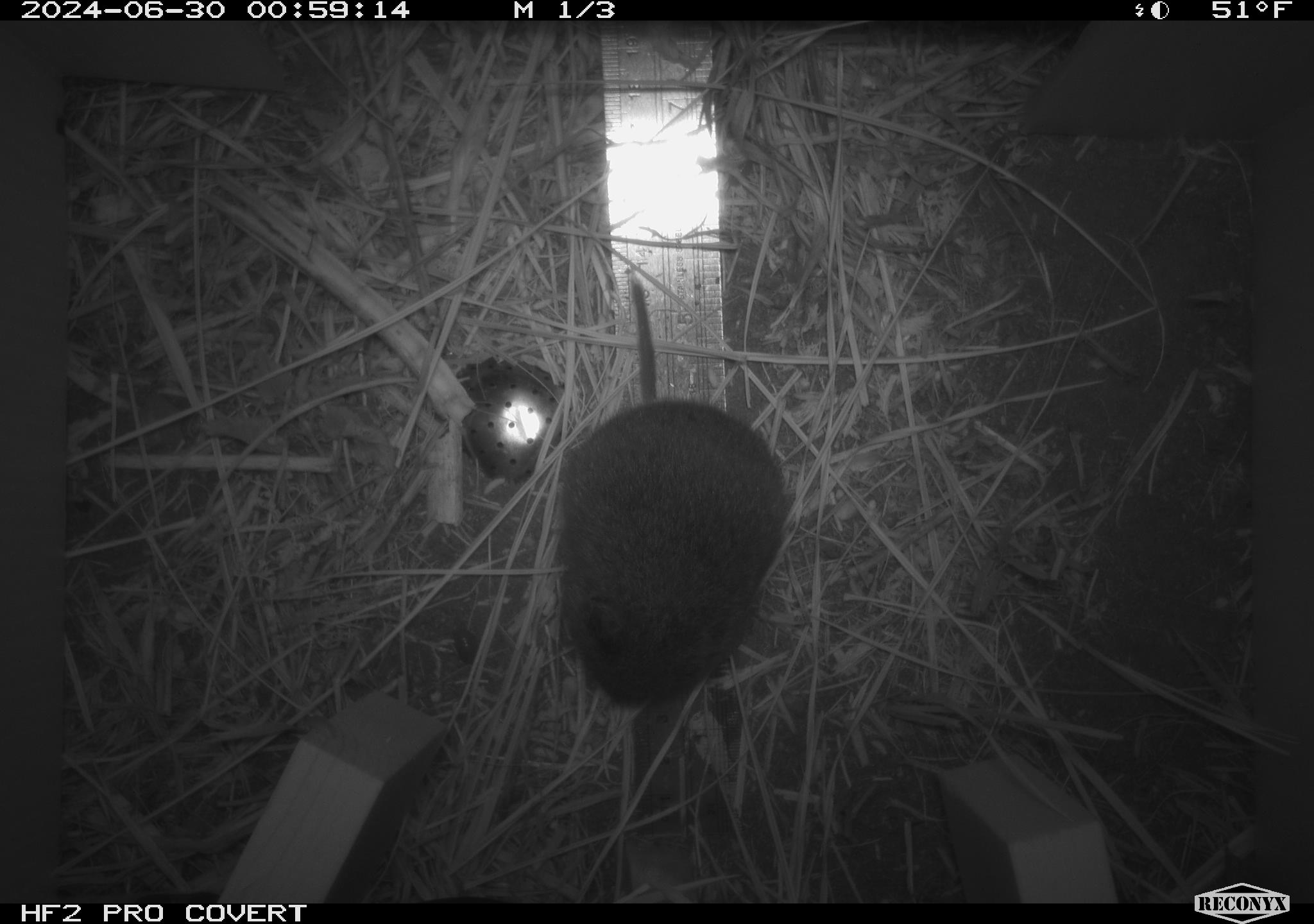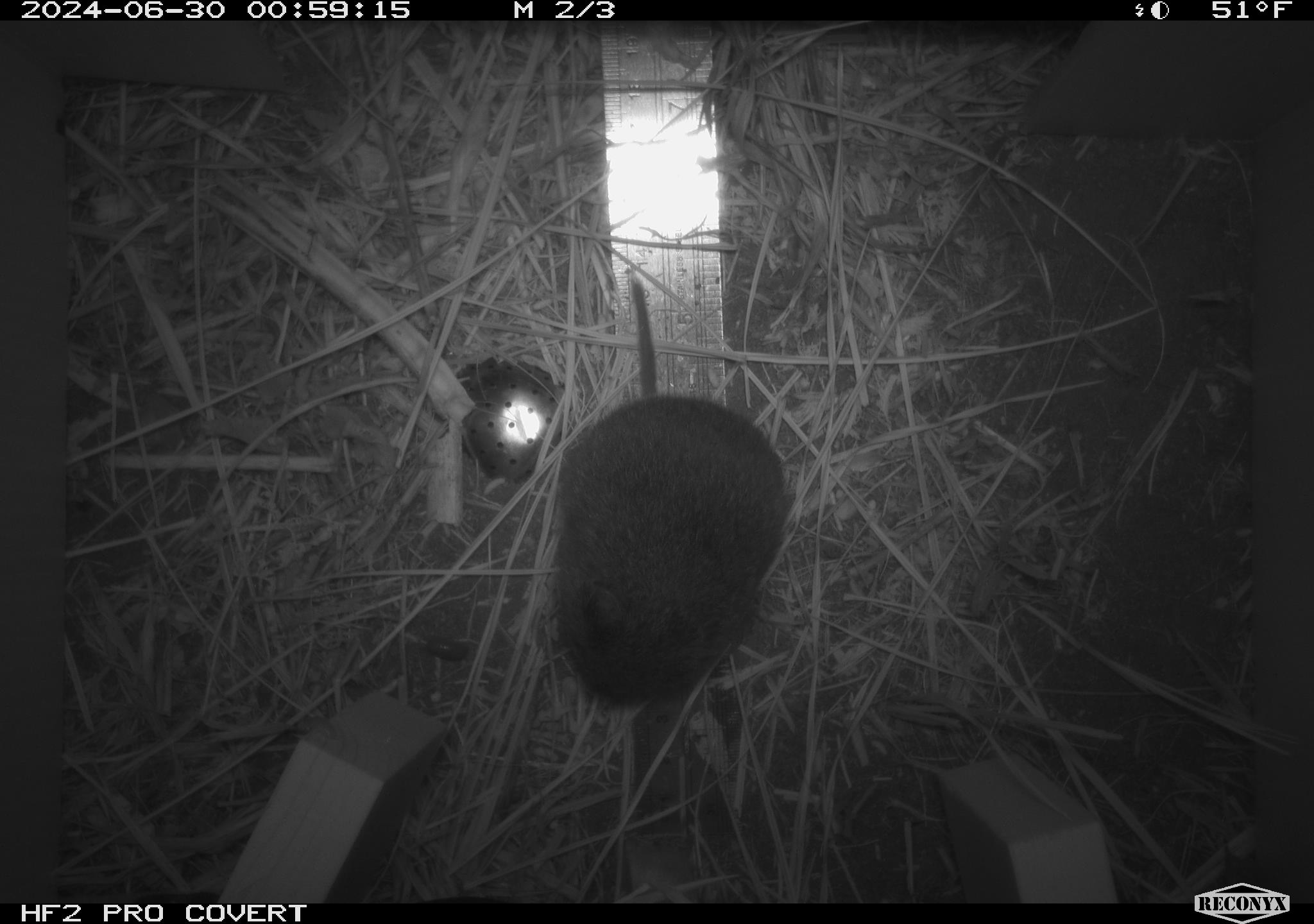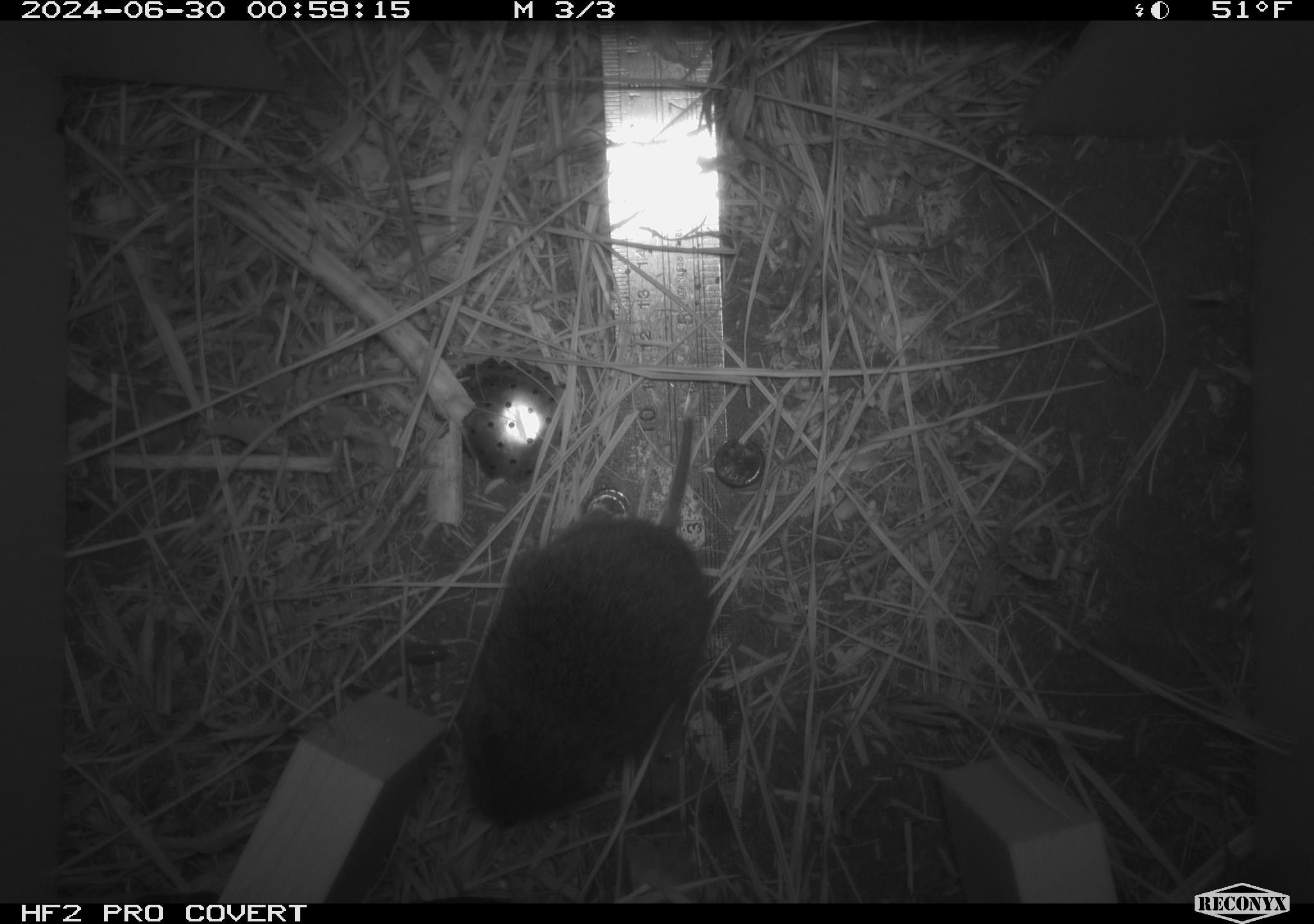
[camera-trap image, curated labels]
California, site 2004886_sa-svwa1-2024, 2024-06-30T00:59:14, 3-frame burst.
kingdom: Animalia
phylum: Chordata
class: Mammalia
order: Rodentia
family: Cricetidae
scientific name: Arvicolinae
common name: voles, lemmings, and muskrats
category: arvicolinae subfamily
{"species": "arvicolinae subfamily (voles, lemmings, and muskrats) (Arvicolinae)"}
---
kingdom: Animalia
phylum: Arthropoda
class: Malacostraca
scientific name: Malacostraca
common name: amphipods, crabs, isopods, krill, lobsters and shrimps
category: malacostracan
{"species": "malacostracan (amphipods, crabs, isopods, krill, lobsters and shrimps) (Malacostraca)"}